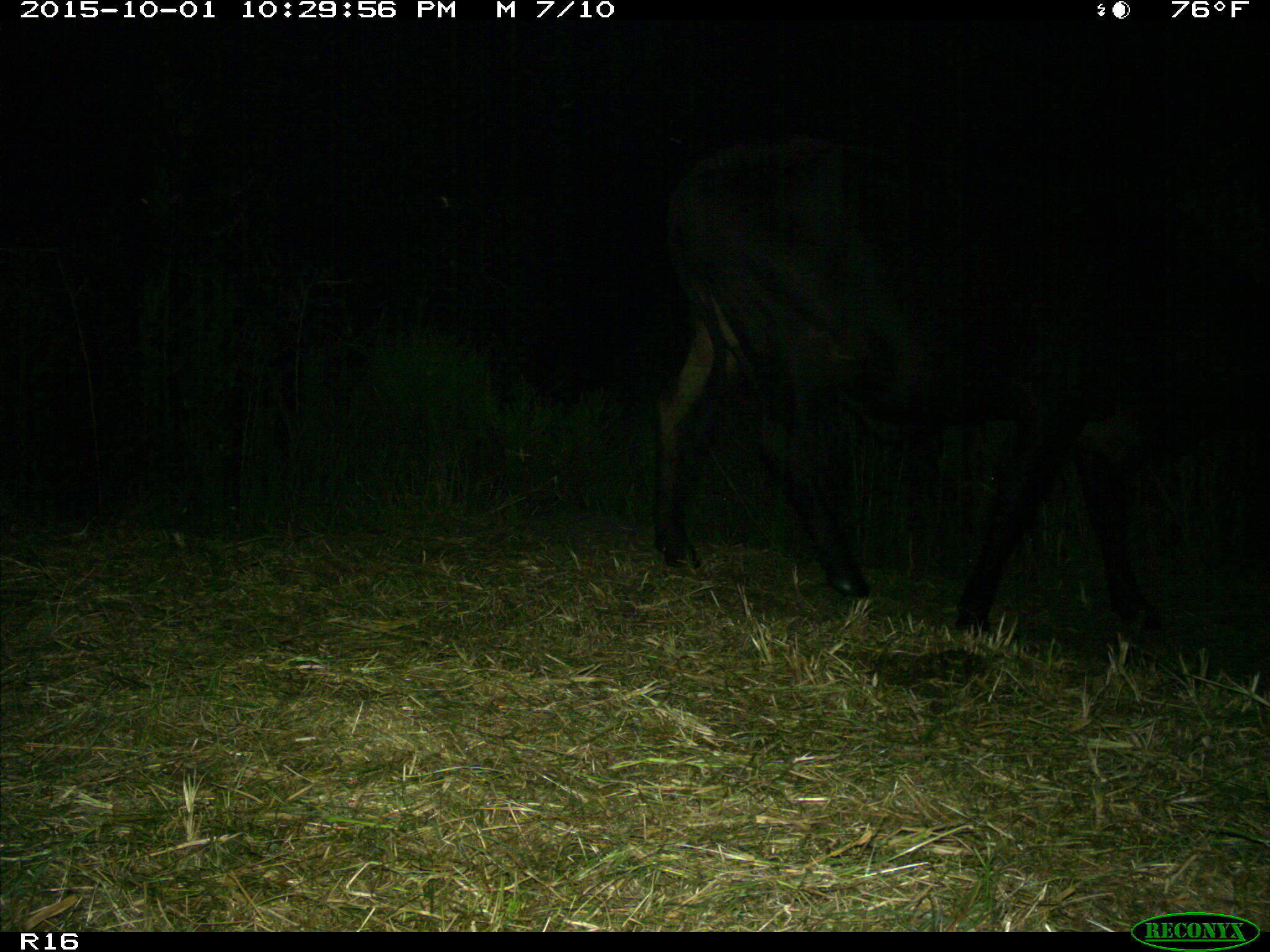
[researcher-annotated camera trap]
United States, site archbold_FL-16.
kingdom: Animalia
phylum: Chordata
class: Mammalia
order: Artiodactyla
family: Bovidae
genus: Bos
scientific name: Bos taurus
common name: domestic cow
Bos taurus (domestic cow).